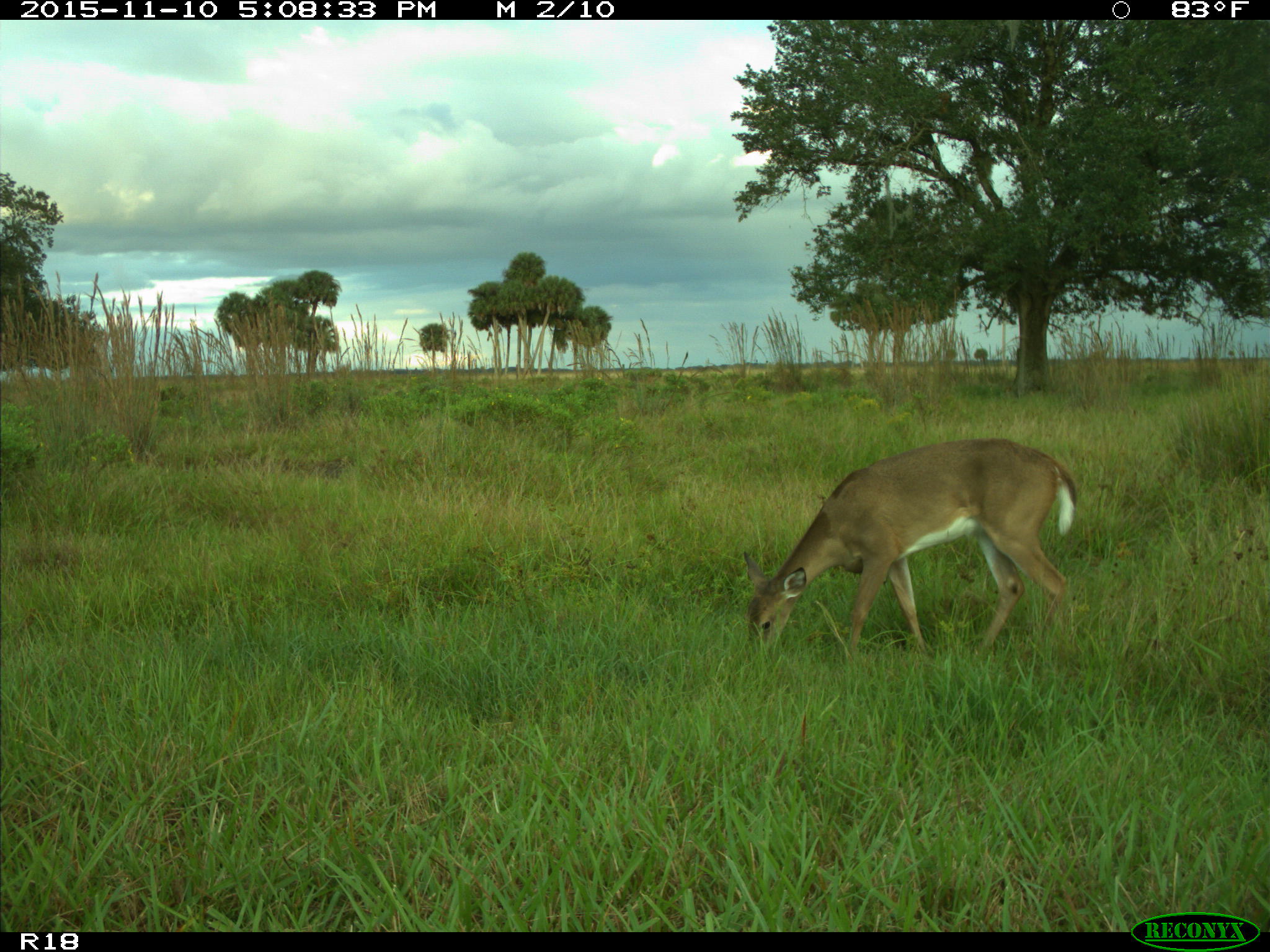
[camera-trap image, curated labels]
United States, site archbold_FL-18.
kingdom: Animalia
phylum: Chordata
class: Mammalia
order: Artiodactyla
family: Cervidae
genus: Odocoileus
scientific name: Odocoileus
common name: deer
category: unidentified deer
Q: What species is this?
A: Unidentified deer (deer) (Odocoileus).